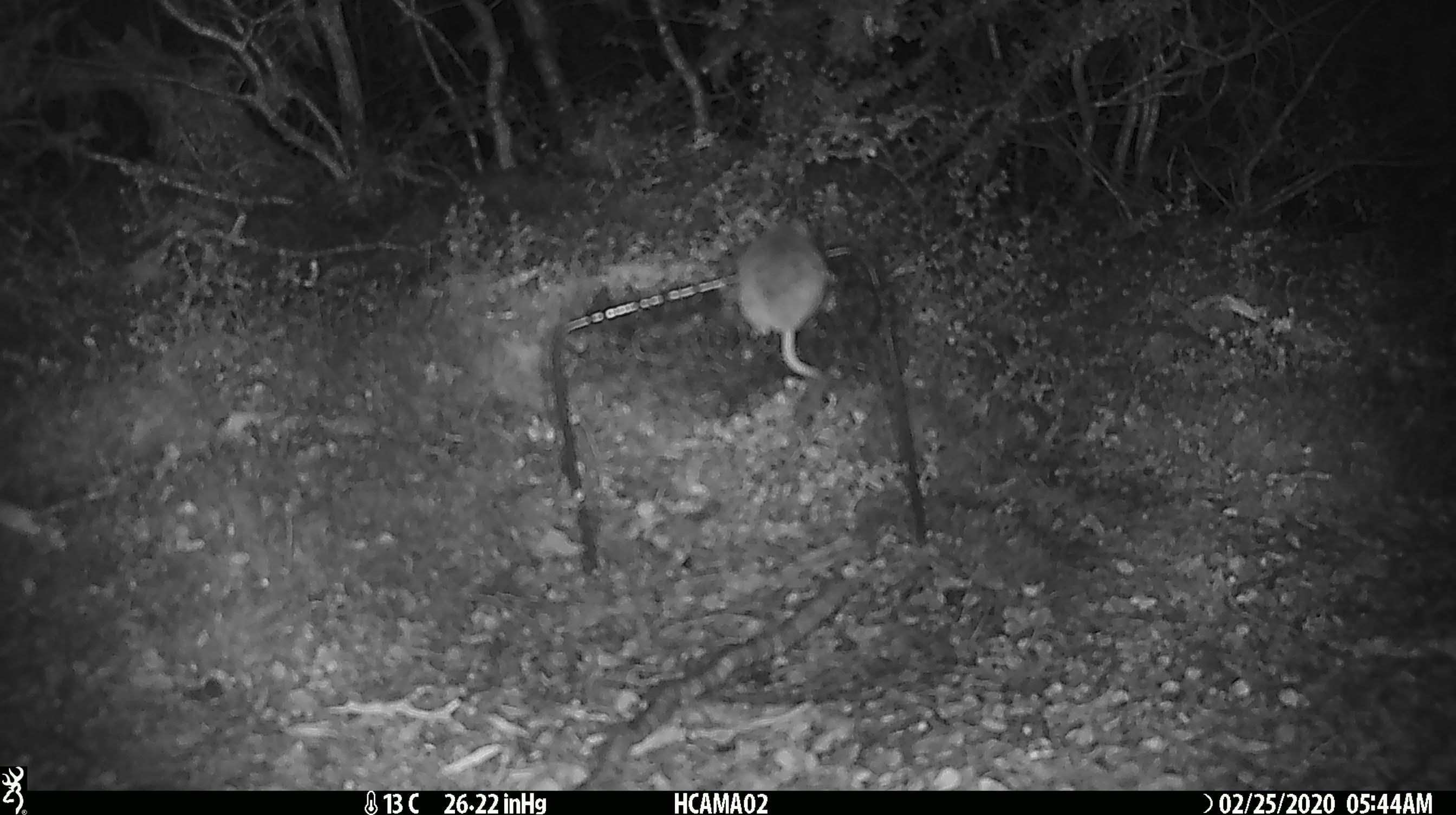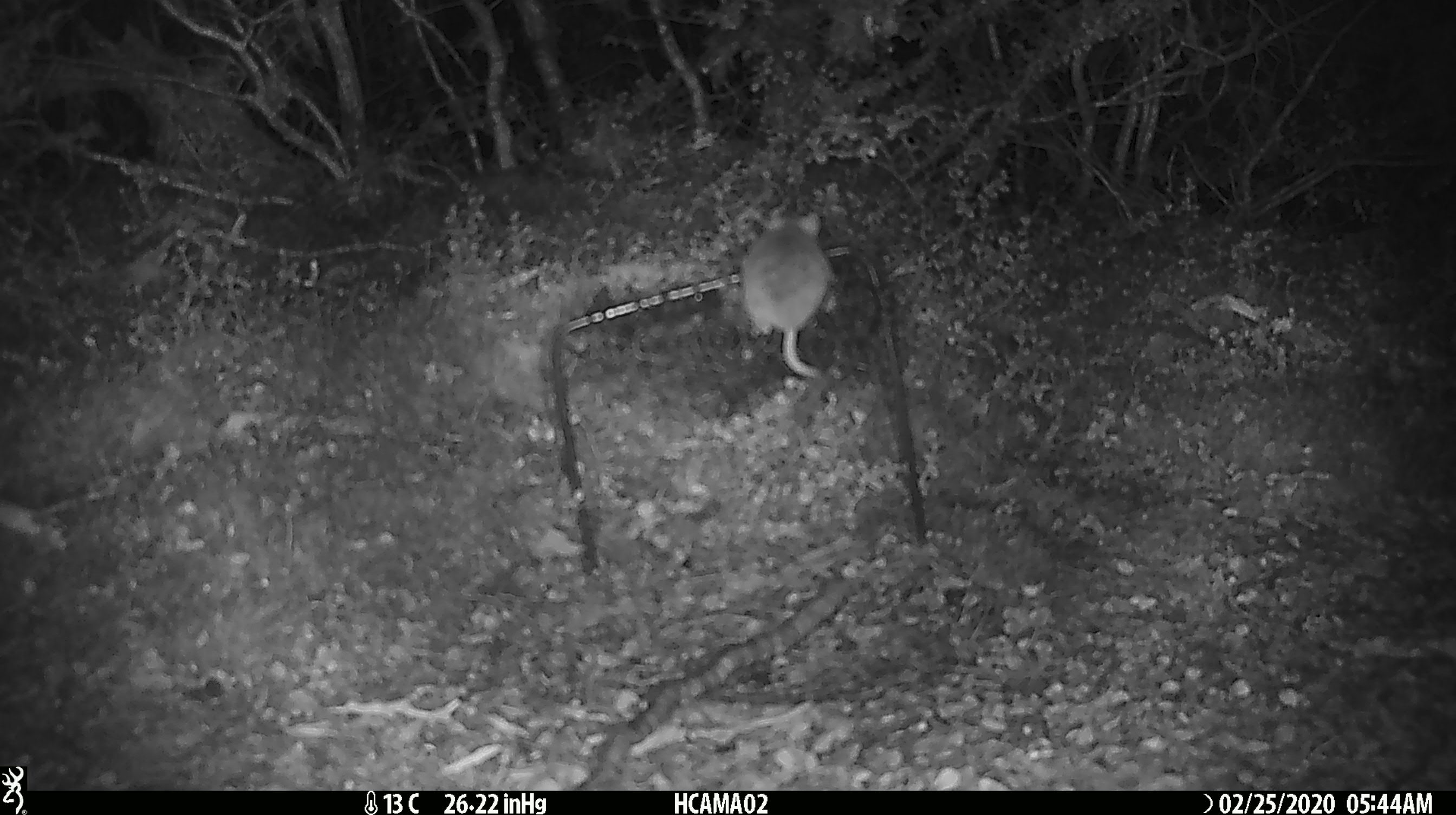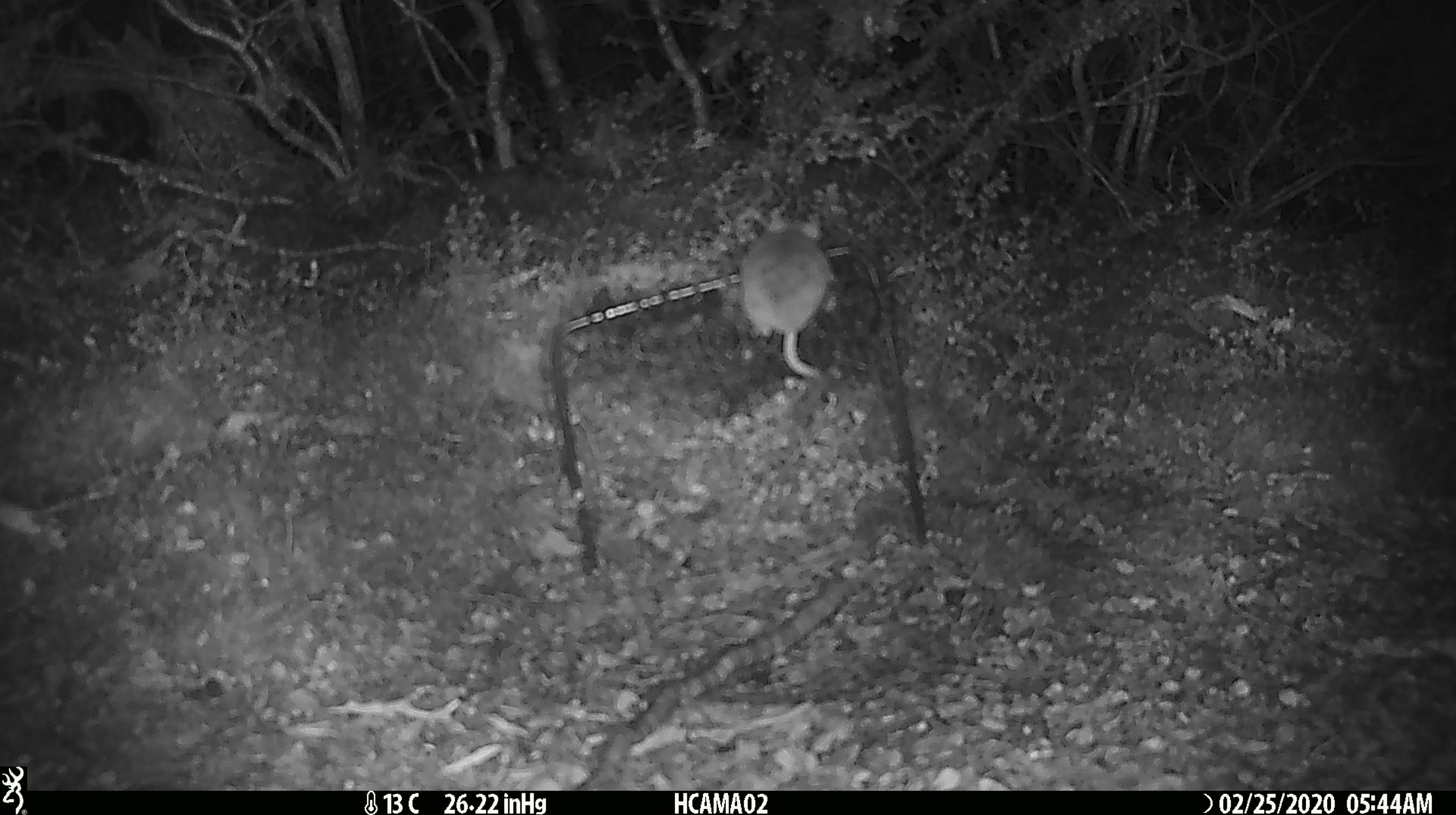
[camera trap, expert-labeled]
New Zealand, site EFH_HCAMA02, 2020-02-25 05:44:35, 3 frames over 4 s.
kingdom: Animalia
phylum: Chordata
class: Mammalia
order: Rodentia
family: Muridae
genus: Mus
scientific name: Mus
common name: mouse